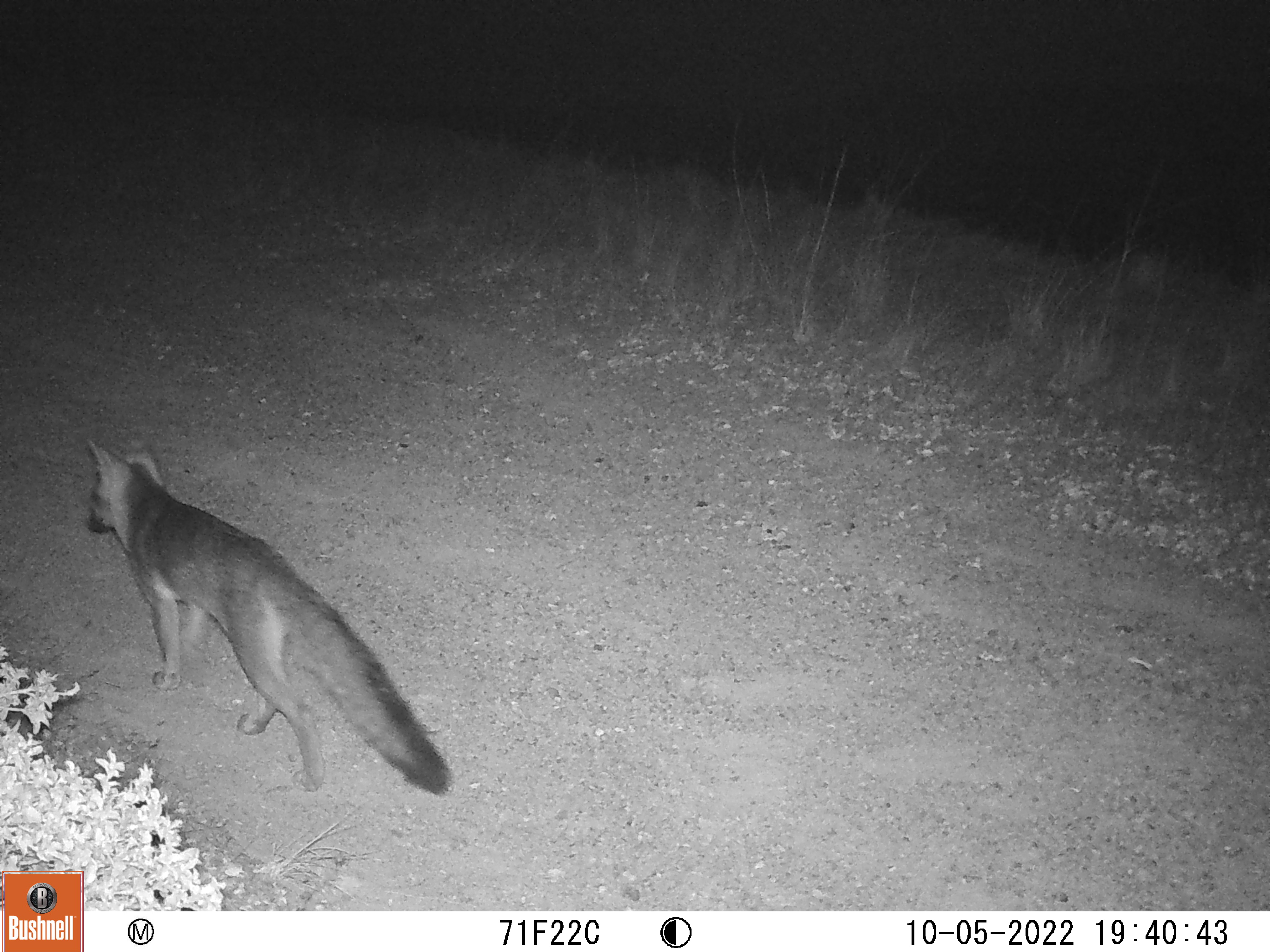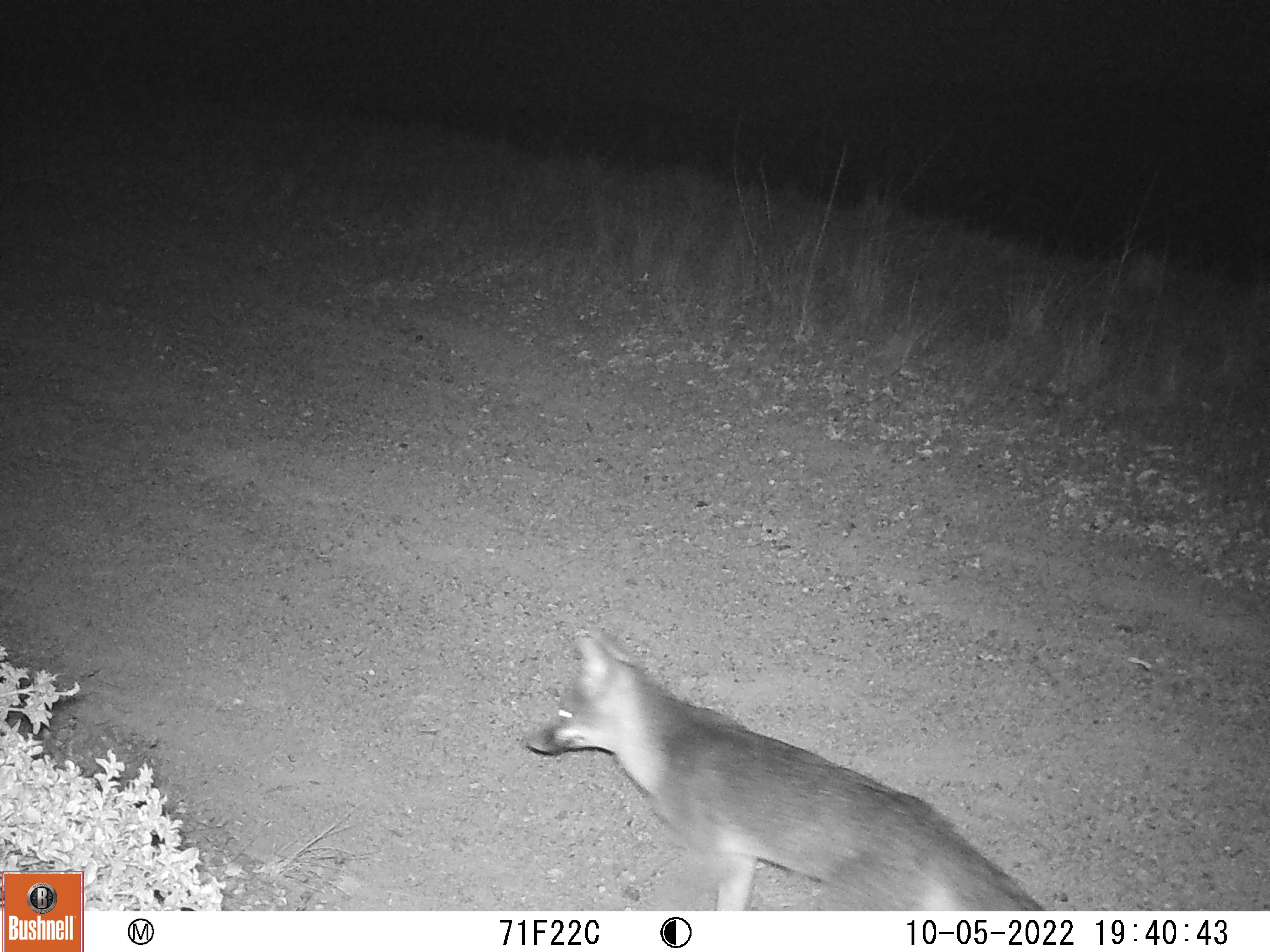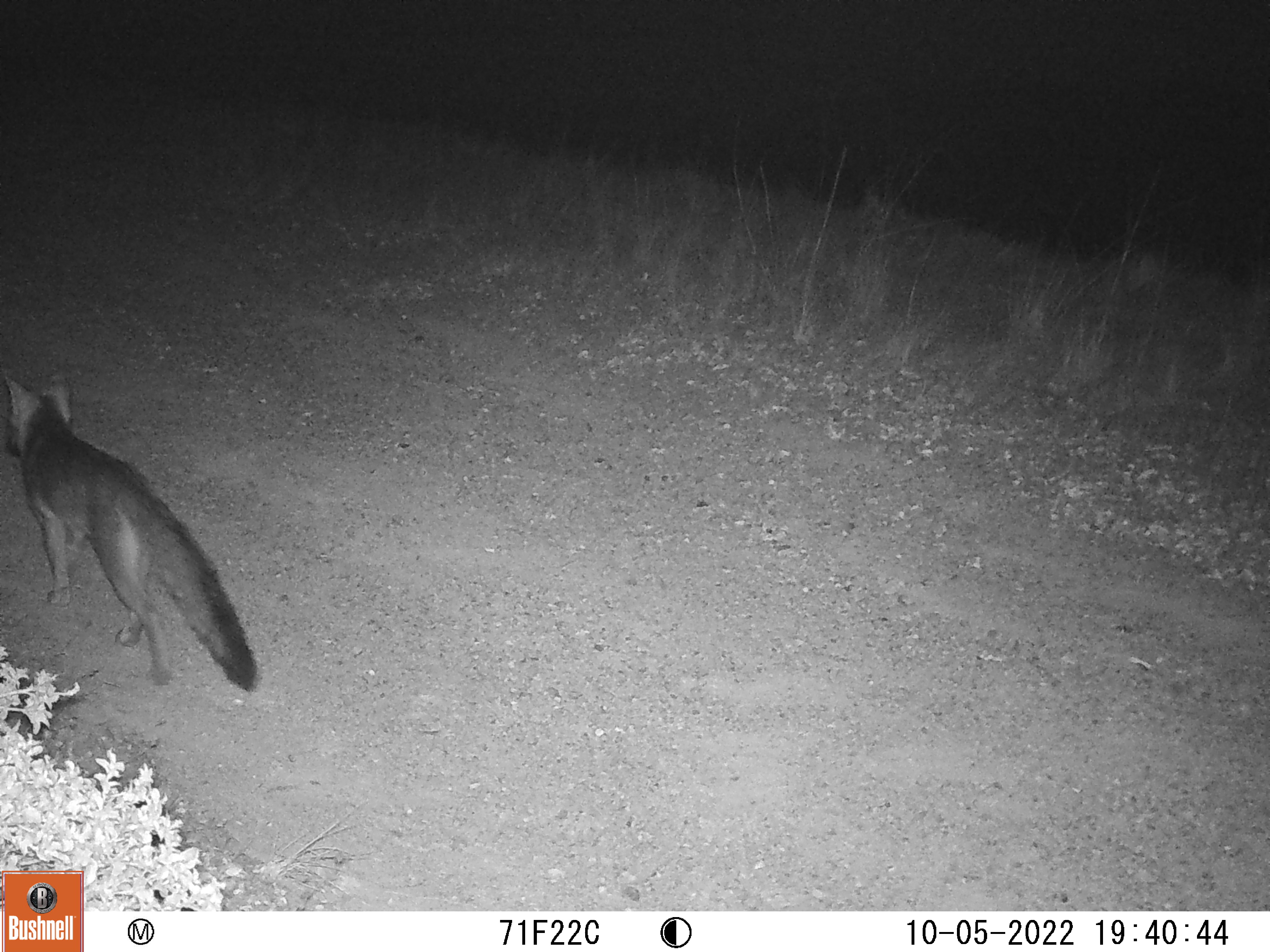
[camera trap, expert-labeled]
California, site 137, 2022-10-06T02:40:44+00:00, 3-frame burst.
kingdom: Animalia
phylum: Chordata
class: Mammalia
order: Carnivora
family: Canidae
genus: Urocyon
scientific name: Urocyon cinereoargenteus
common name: gray fox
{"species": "gray fox (Urocyon cinereoargenteus)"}